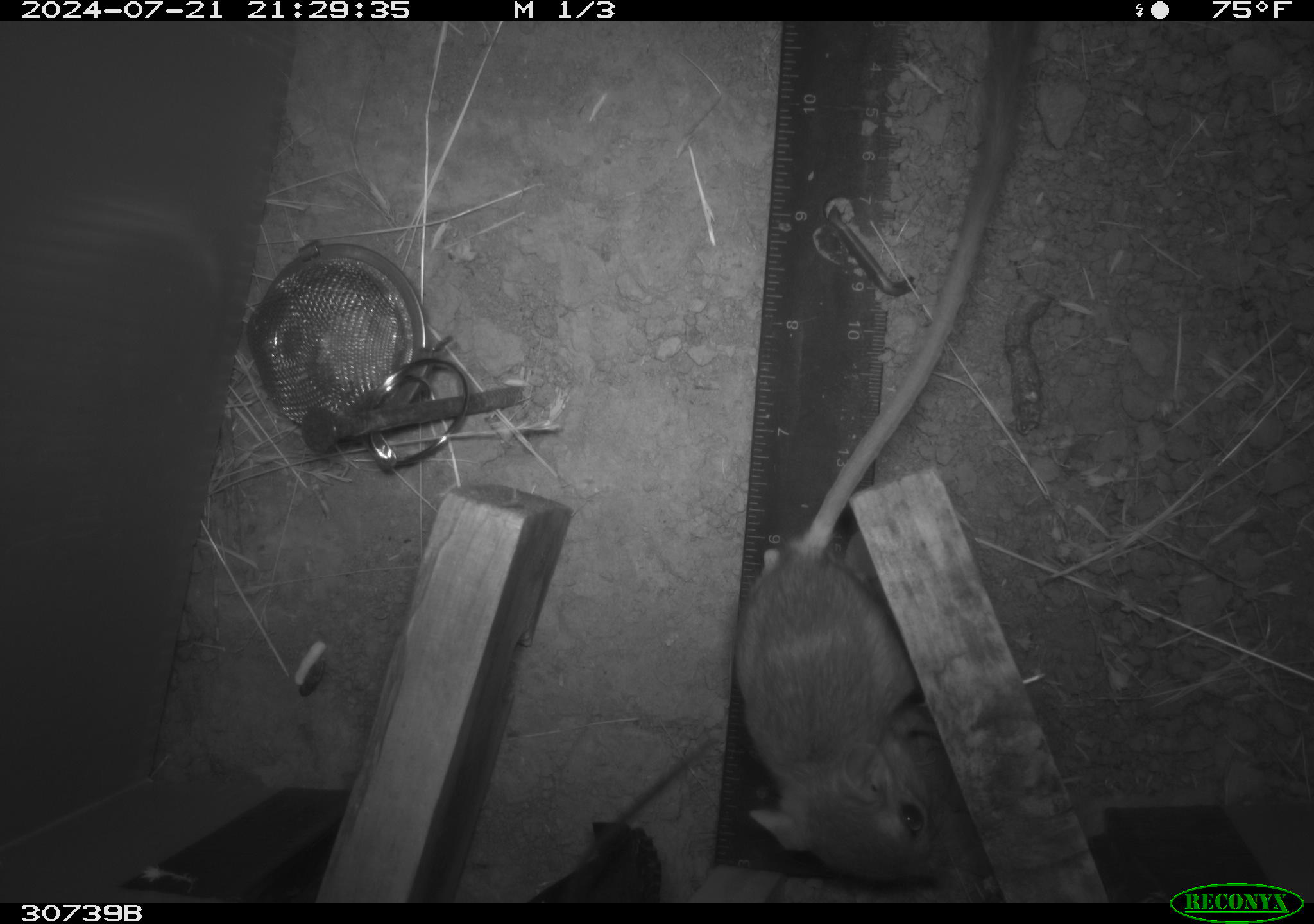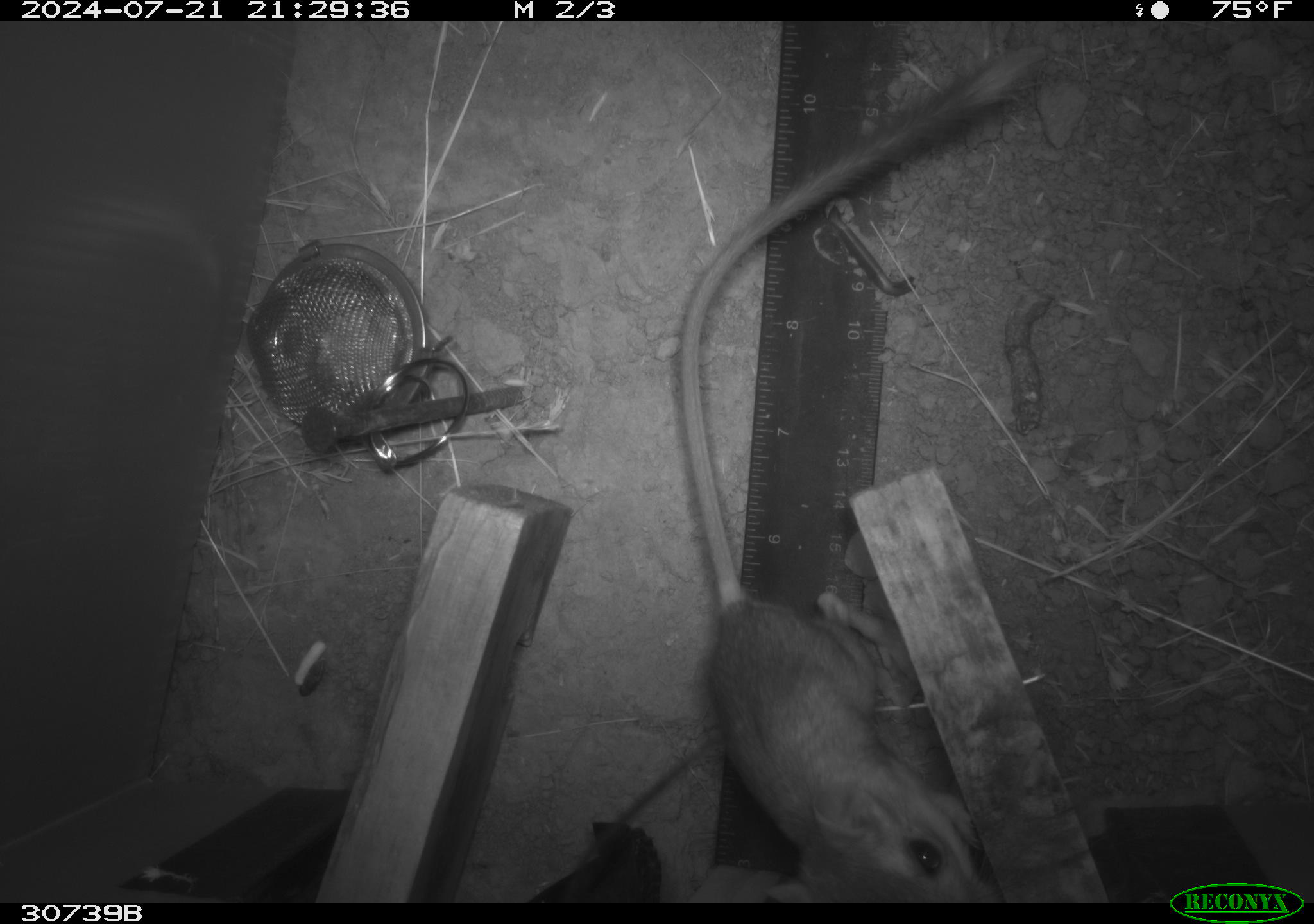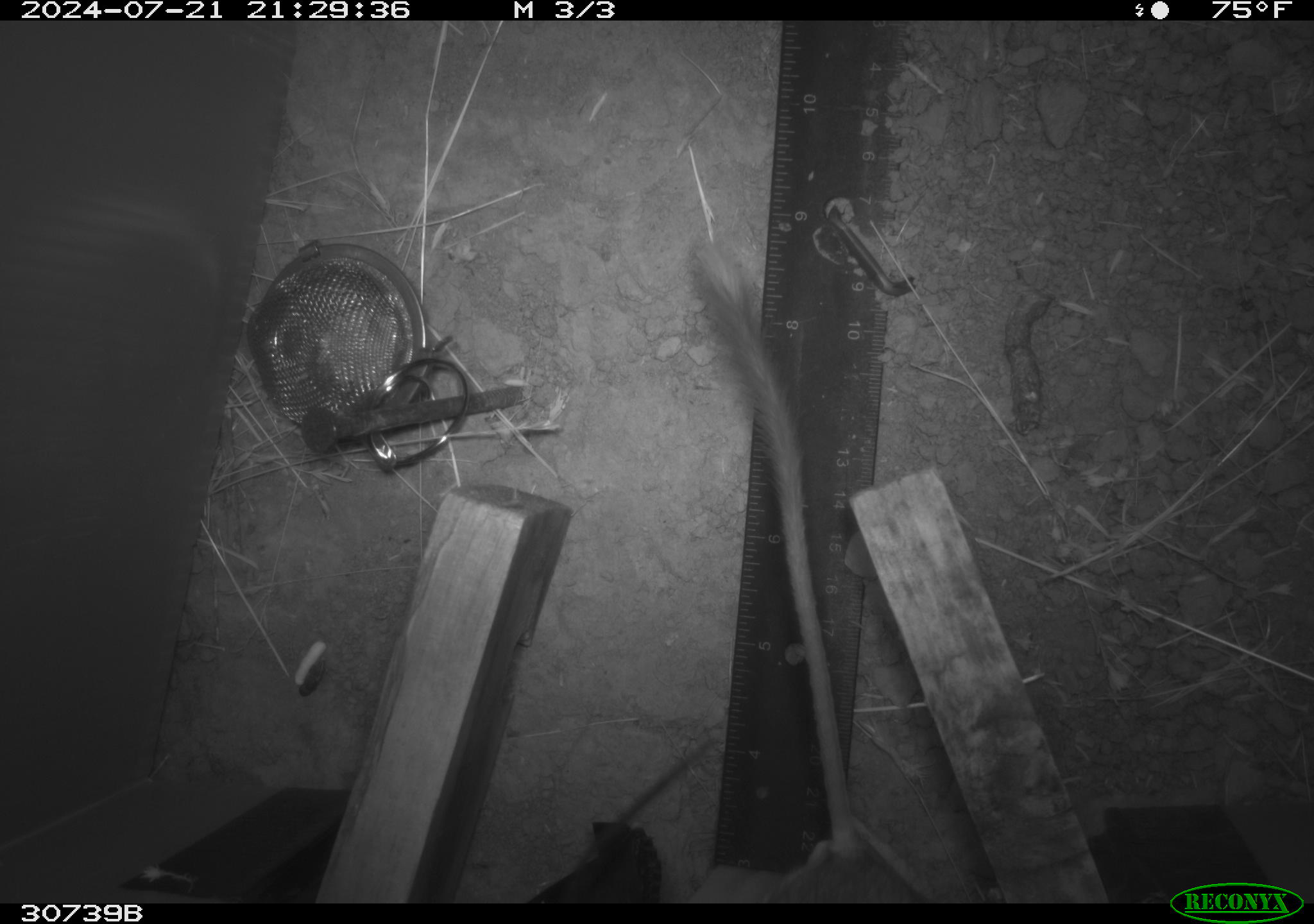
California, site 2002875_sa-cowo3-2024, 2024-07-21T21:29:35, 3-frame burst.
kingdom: Animalia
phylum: Chordata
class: Mammalia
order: Rodentia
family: Heteromyidae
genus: Dipodomys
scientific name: Dipodomys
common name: kangaroo rats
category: dipodomys species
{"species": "dipodomys species (kangaroo rats) (Dipodomys)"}